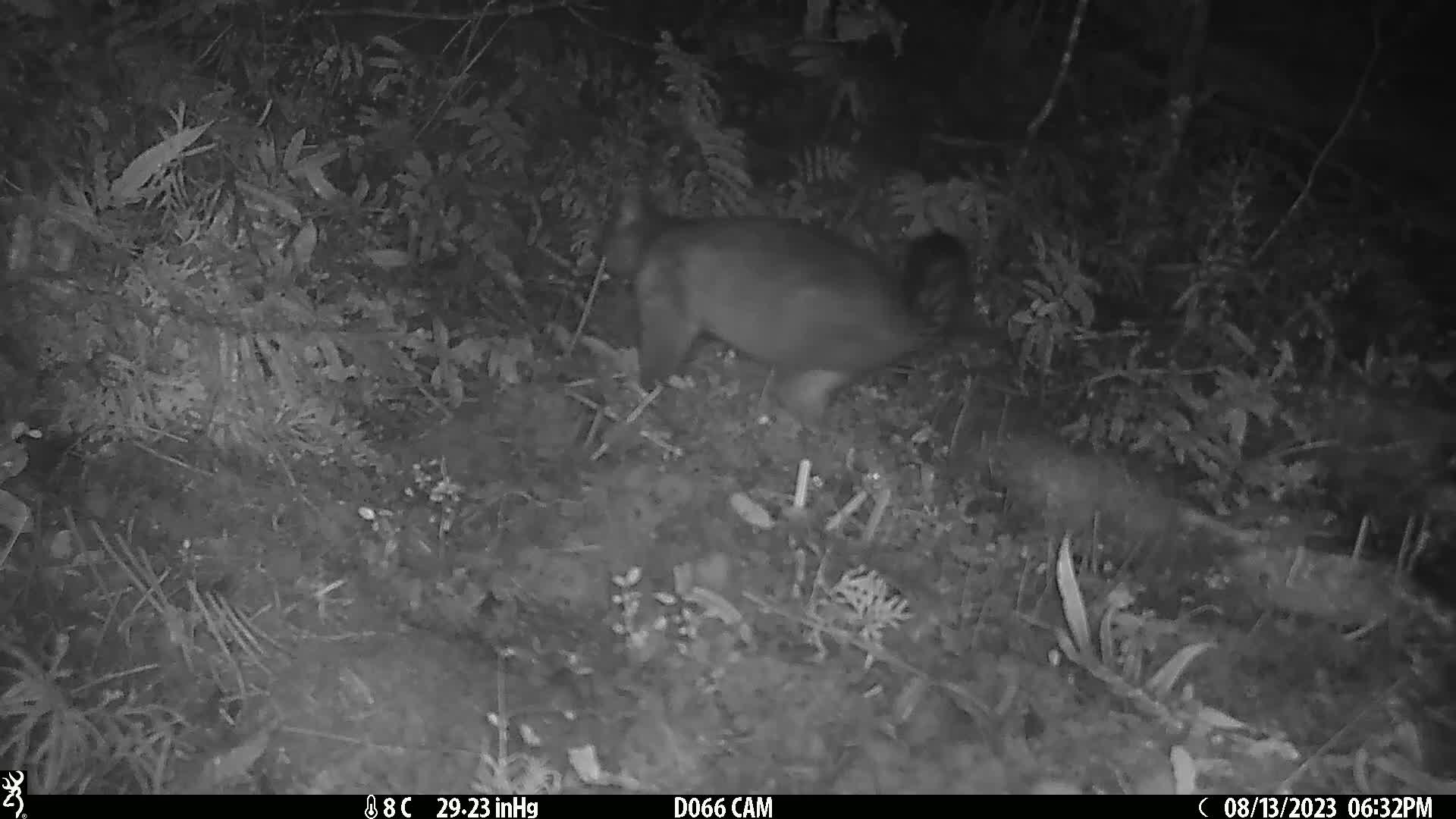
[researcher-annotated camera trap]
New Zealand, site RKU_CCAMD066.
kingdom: Animalia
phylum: Chordata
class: Mammalia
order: Diprotodontia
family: Phalangeridae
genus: Trichosurus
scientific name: Trichosurus vulpecula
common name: common brushtail possum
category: possum